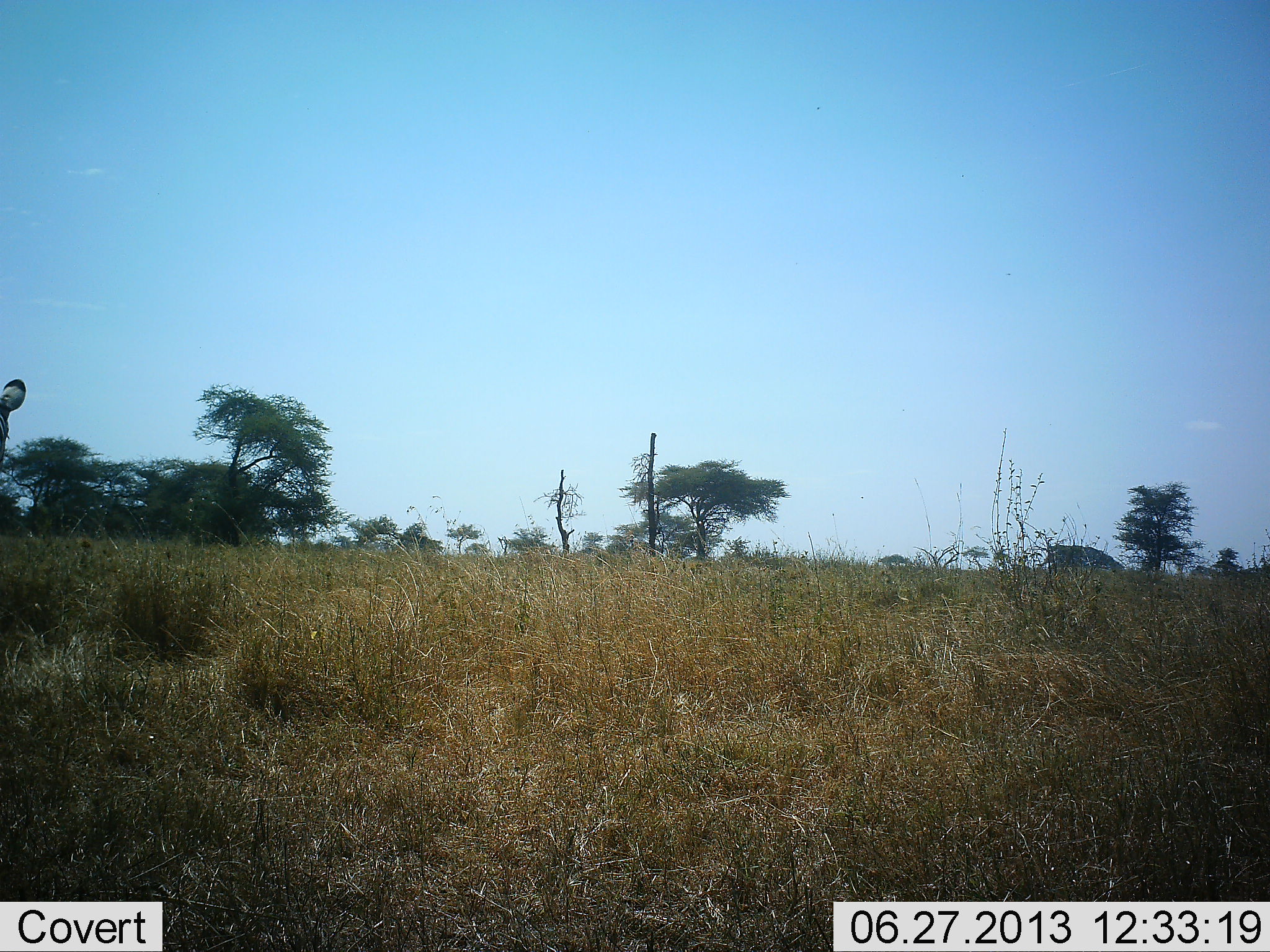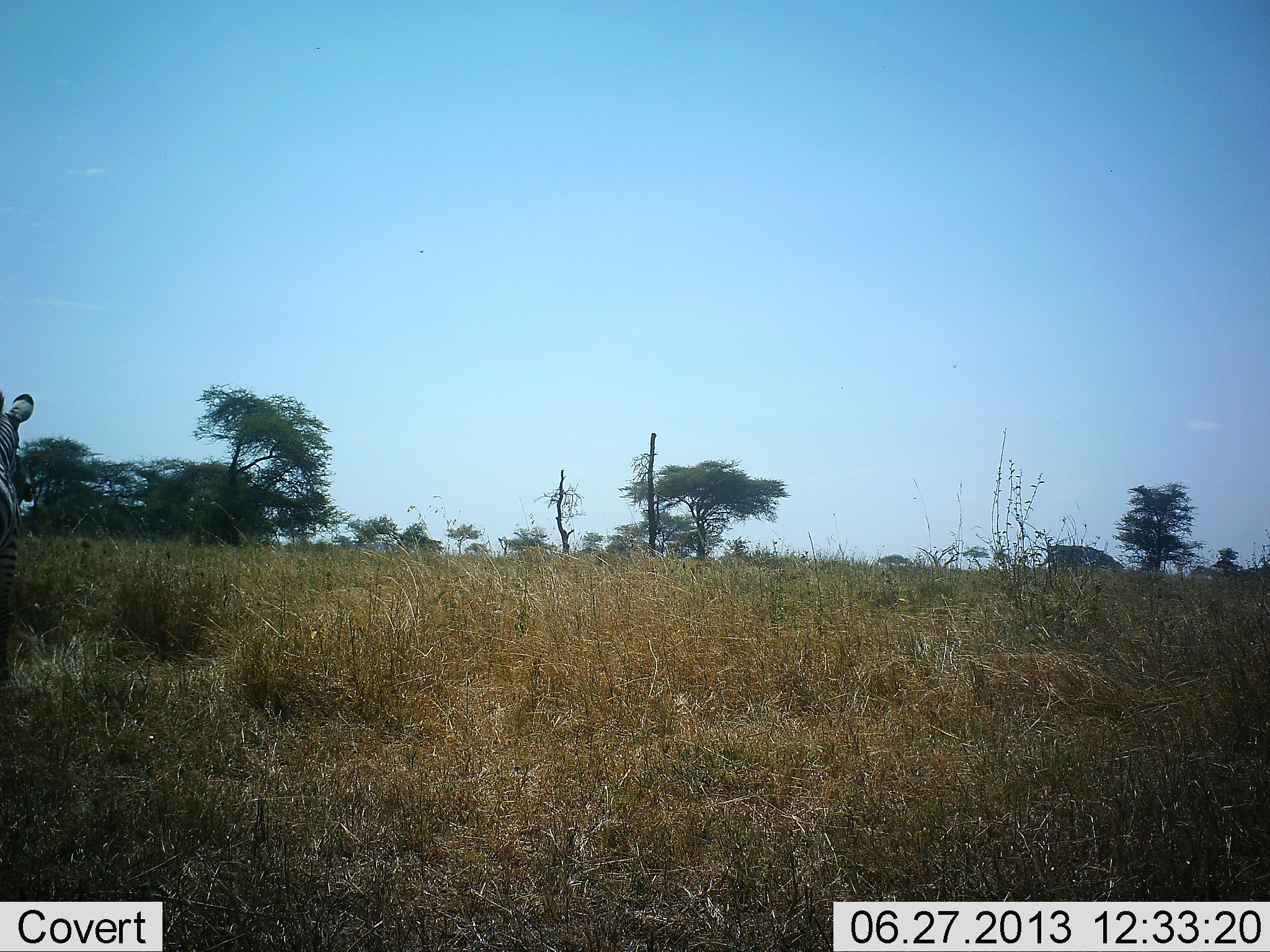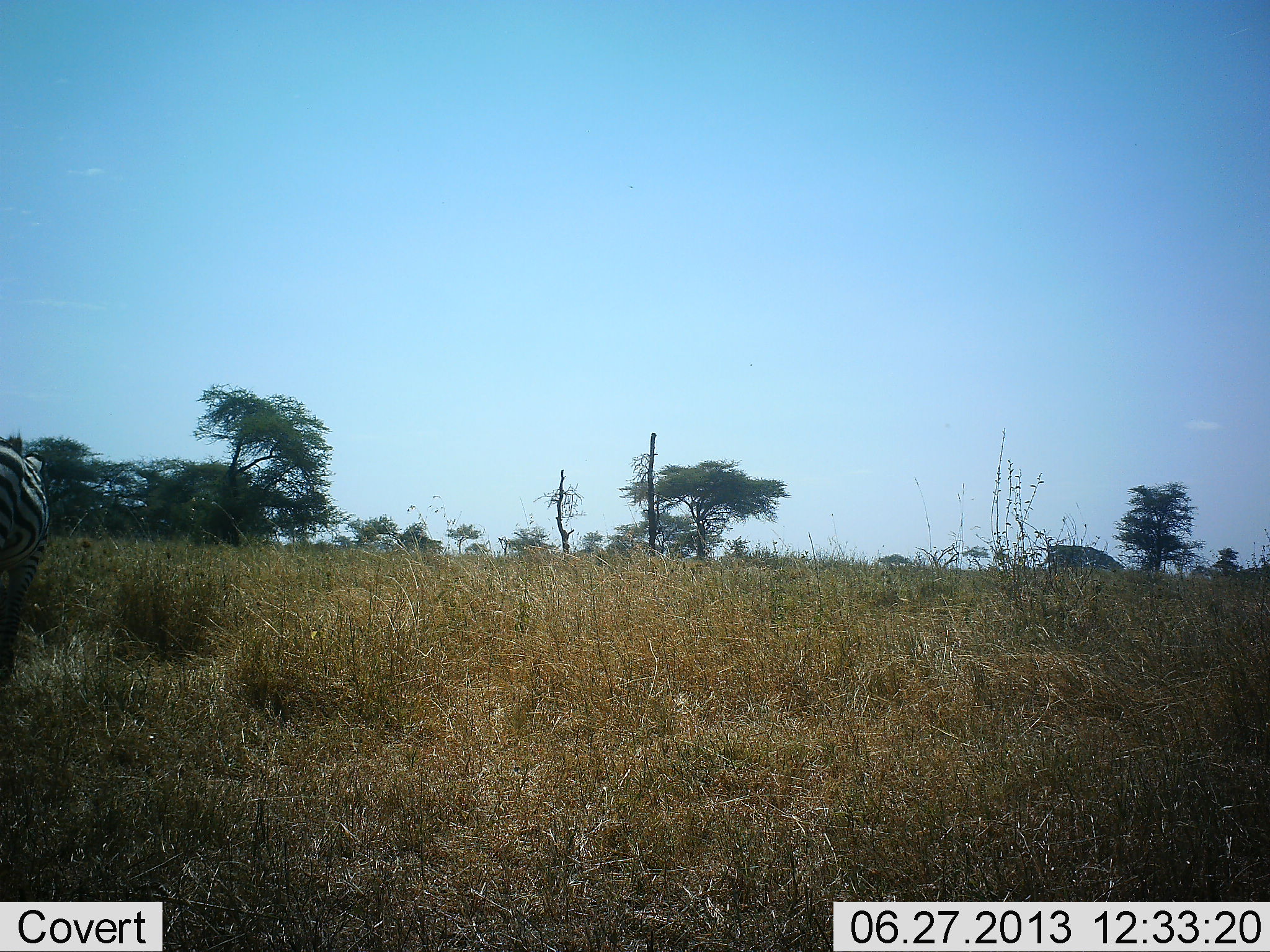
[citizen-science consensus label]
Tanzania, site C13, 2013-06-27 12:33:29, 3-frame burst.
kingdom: Animalia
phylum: Chordata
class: Mammalia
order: Perissodactyla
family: Equidae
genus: Equus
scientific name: Equus quagga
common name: plains zebra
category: zebra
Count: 1.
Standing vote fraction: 37%.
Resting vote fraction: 0%.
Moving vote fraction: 48%.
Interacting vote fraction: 0%.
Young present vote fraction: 0%.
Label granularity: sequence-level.